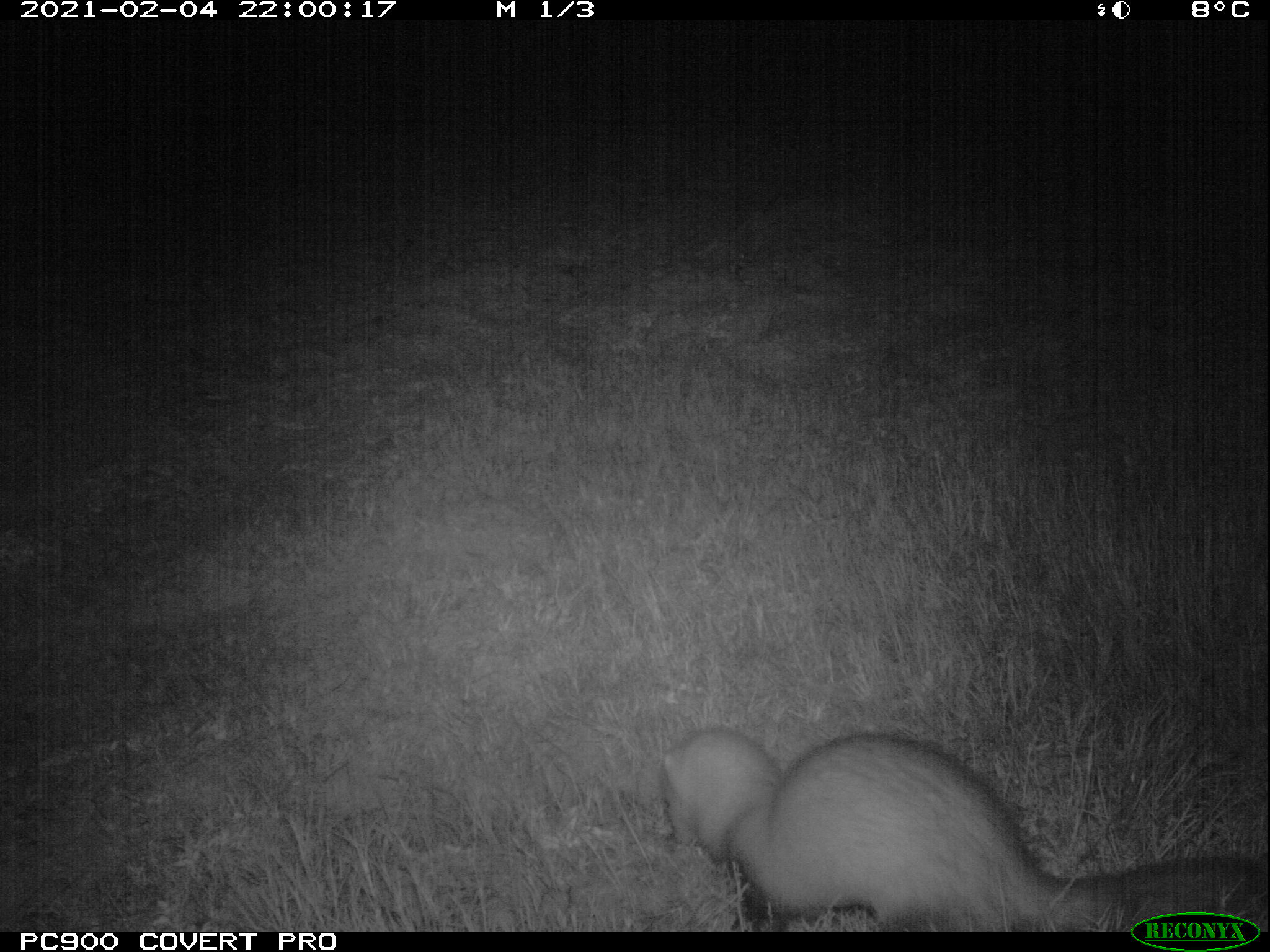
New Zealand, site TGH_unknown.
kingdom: Animalia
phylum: Chordata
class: Mammalia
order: Carnivora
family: Mustelidae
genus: Mustela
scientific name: Mustela furo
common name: ferret